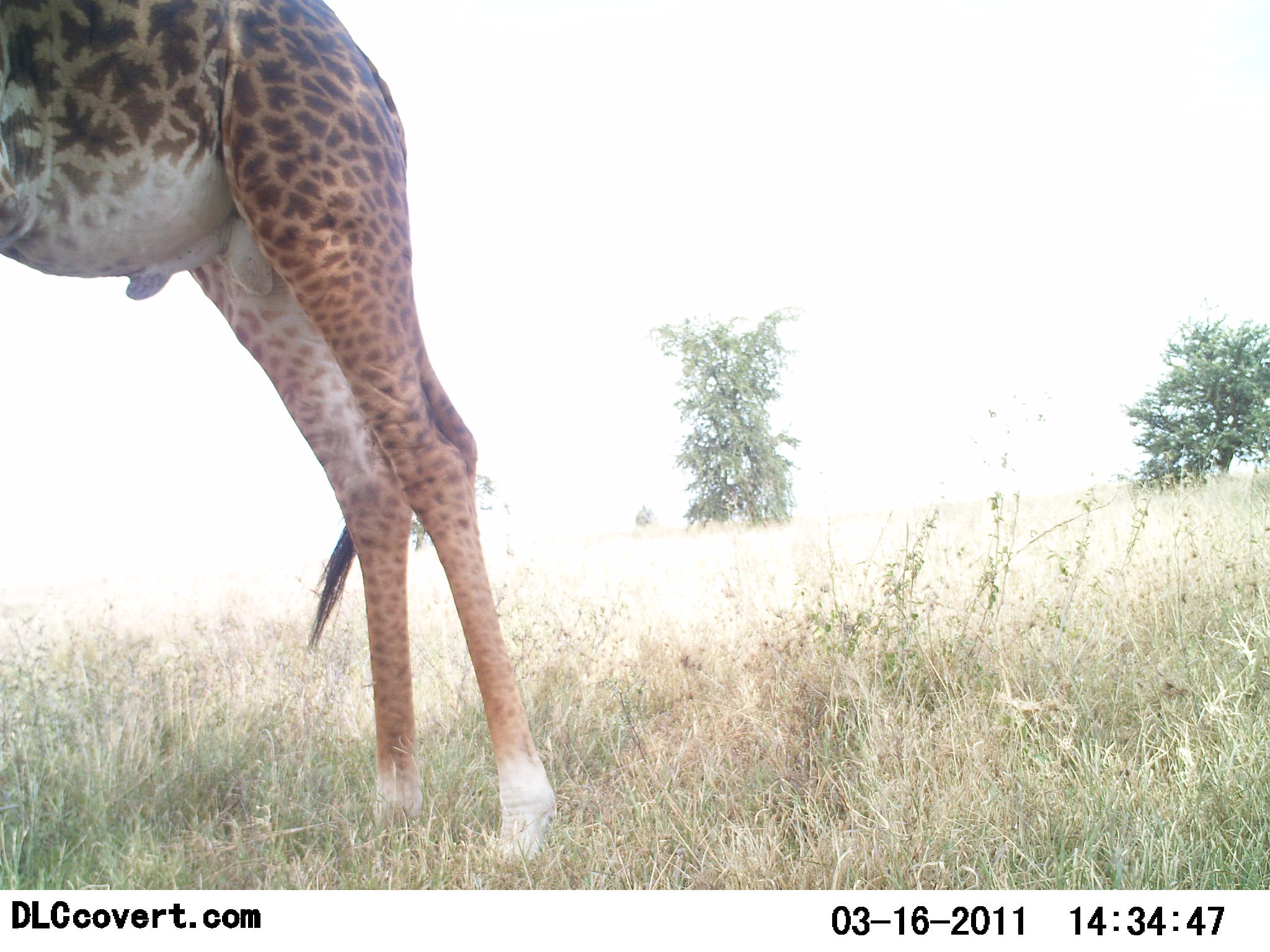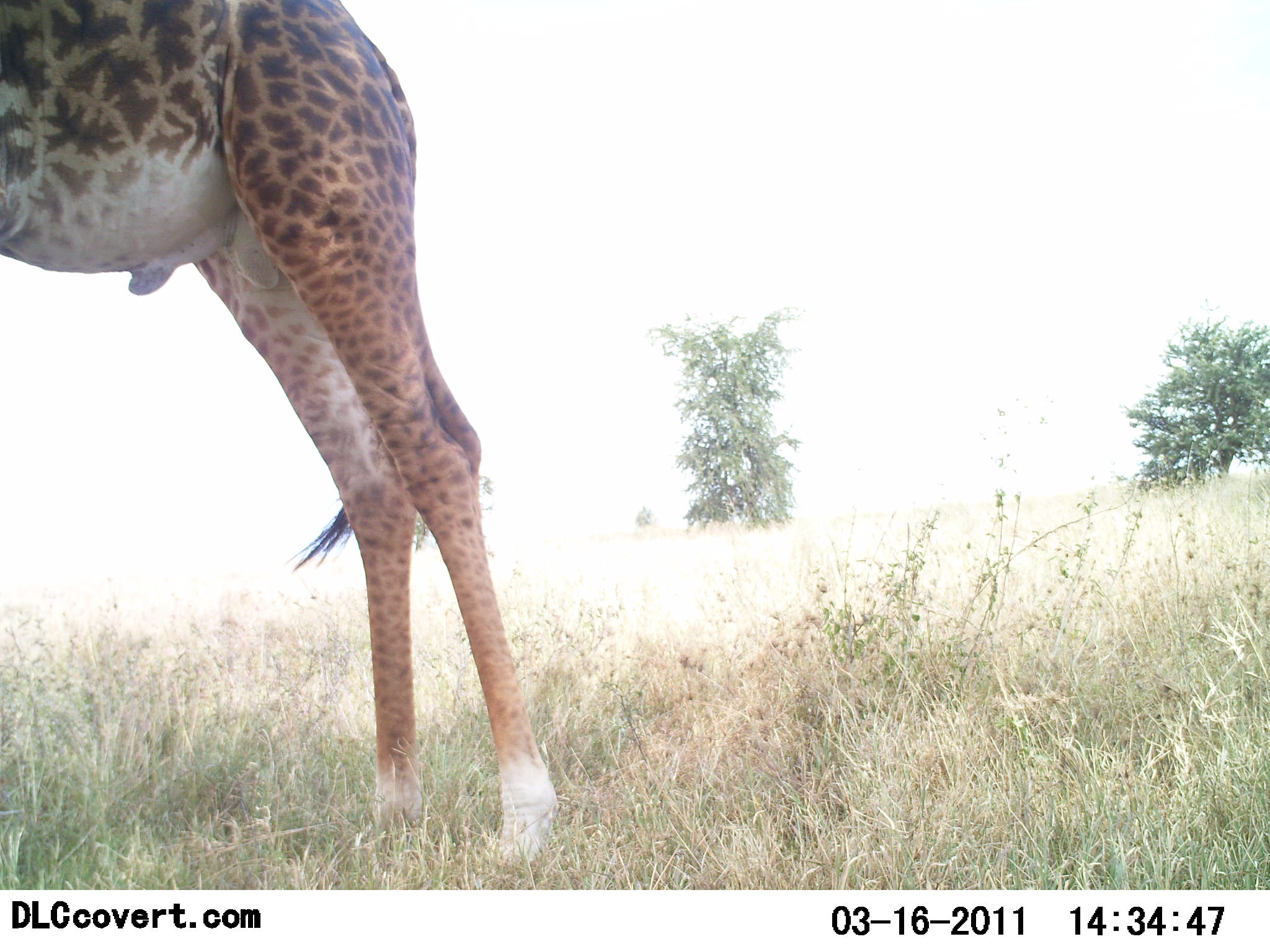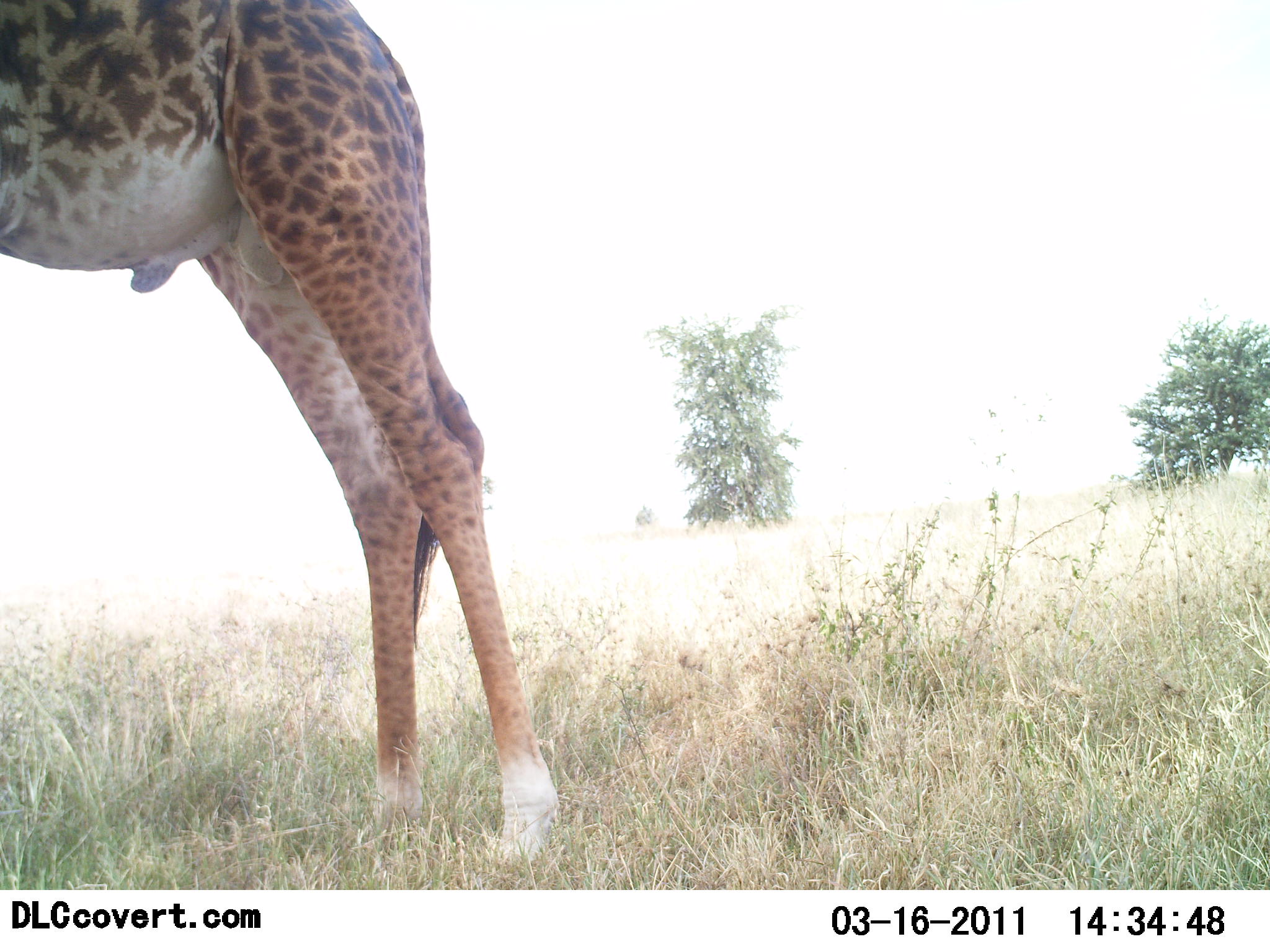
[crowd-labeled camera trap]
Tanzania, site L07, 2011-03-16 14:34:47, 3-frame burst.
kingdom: Animalia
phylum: Chordata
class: Mammalia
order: Artiodactyla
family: Giraffidae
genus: Giraffa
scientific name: Giraffa camelopardalis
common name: giraffe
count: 1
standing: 100%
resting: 0%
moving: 0%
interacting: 0%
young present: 0%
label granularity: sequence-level